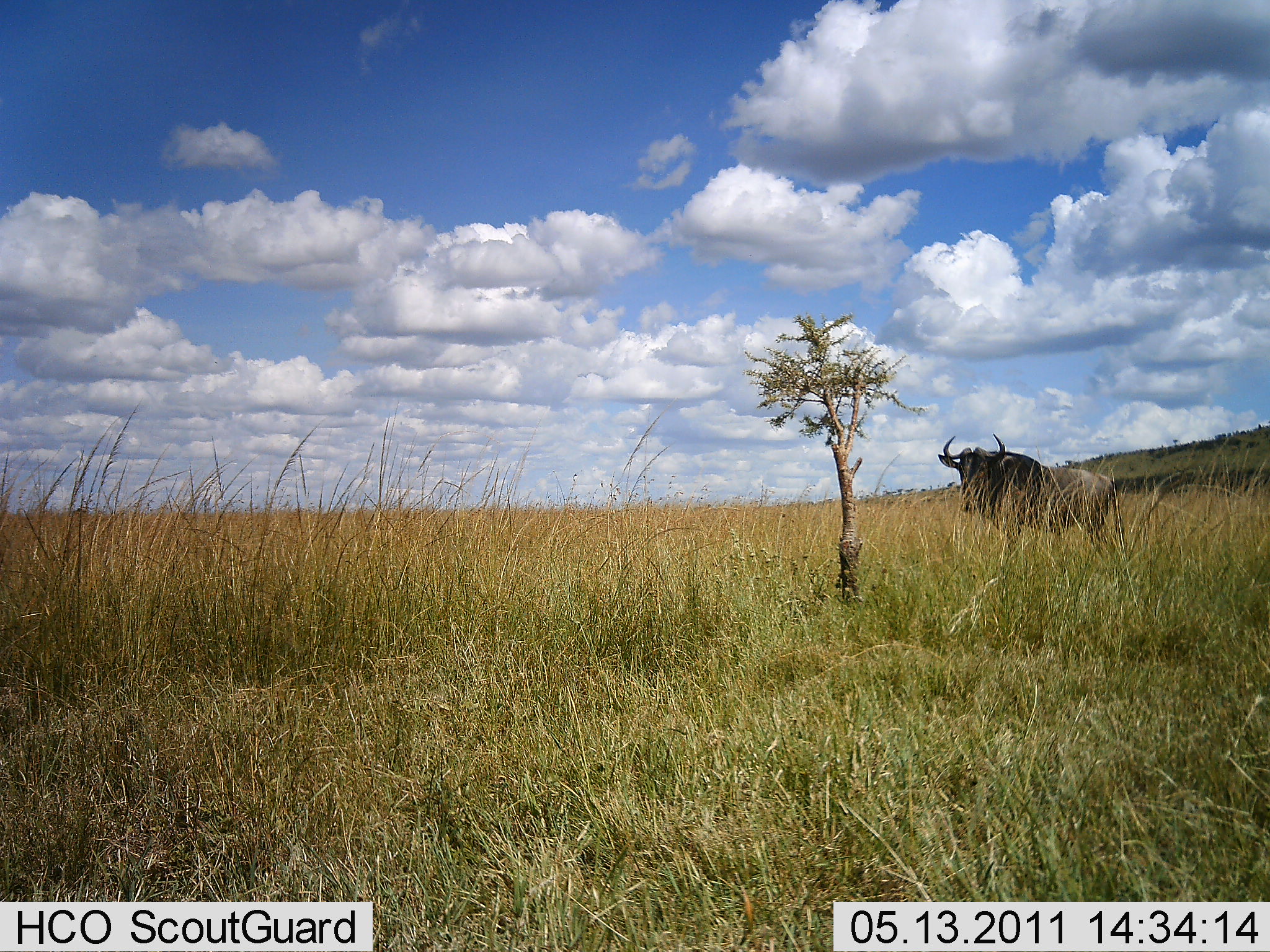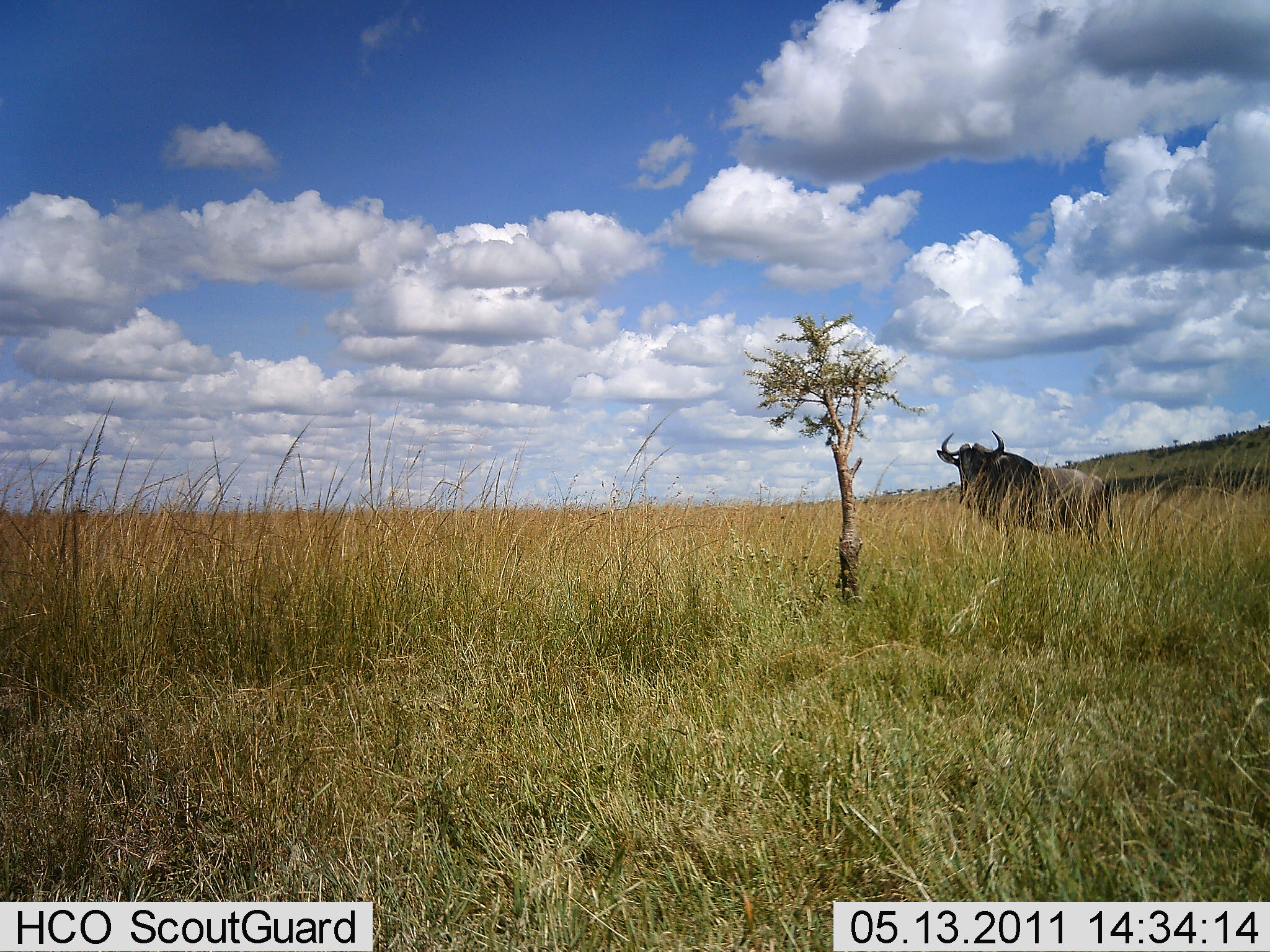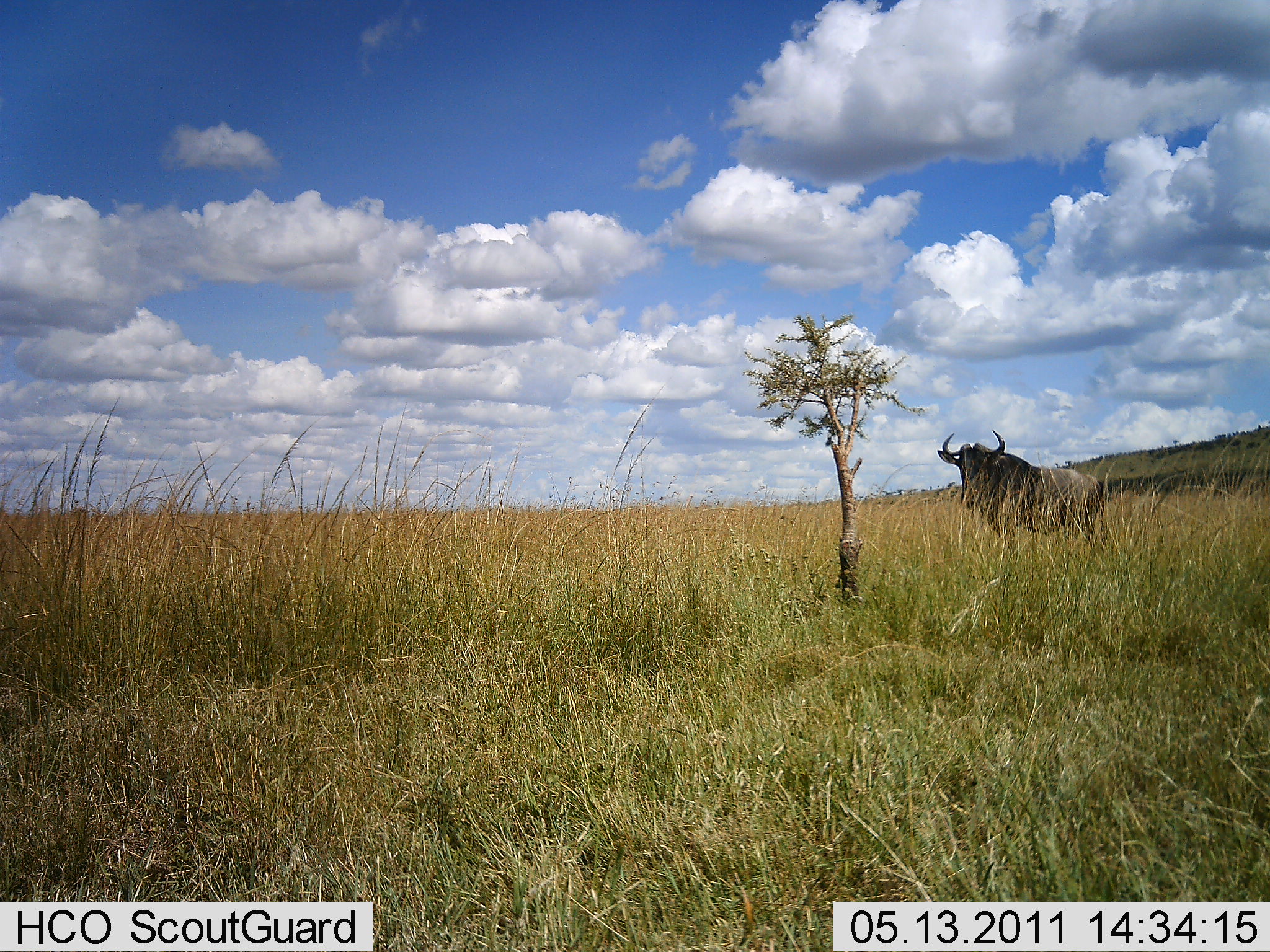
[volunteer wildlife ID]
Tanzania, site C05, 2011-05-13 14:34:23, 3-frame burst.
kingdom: Animalia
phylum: Chordata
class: Mammalia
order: Artiodactyla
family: Bovidae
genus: Connochaetes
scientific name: Connochaetes taurinus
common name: blue wildebeest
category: wildebeest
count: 1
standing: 100%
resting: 0%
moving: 0%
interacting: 0%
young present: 0%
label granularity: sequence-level